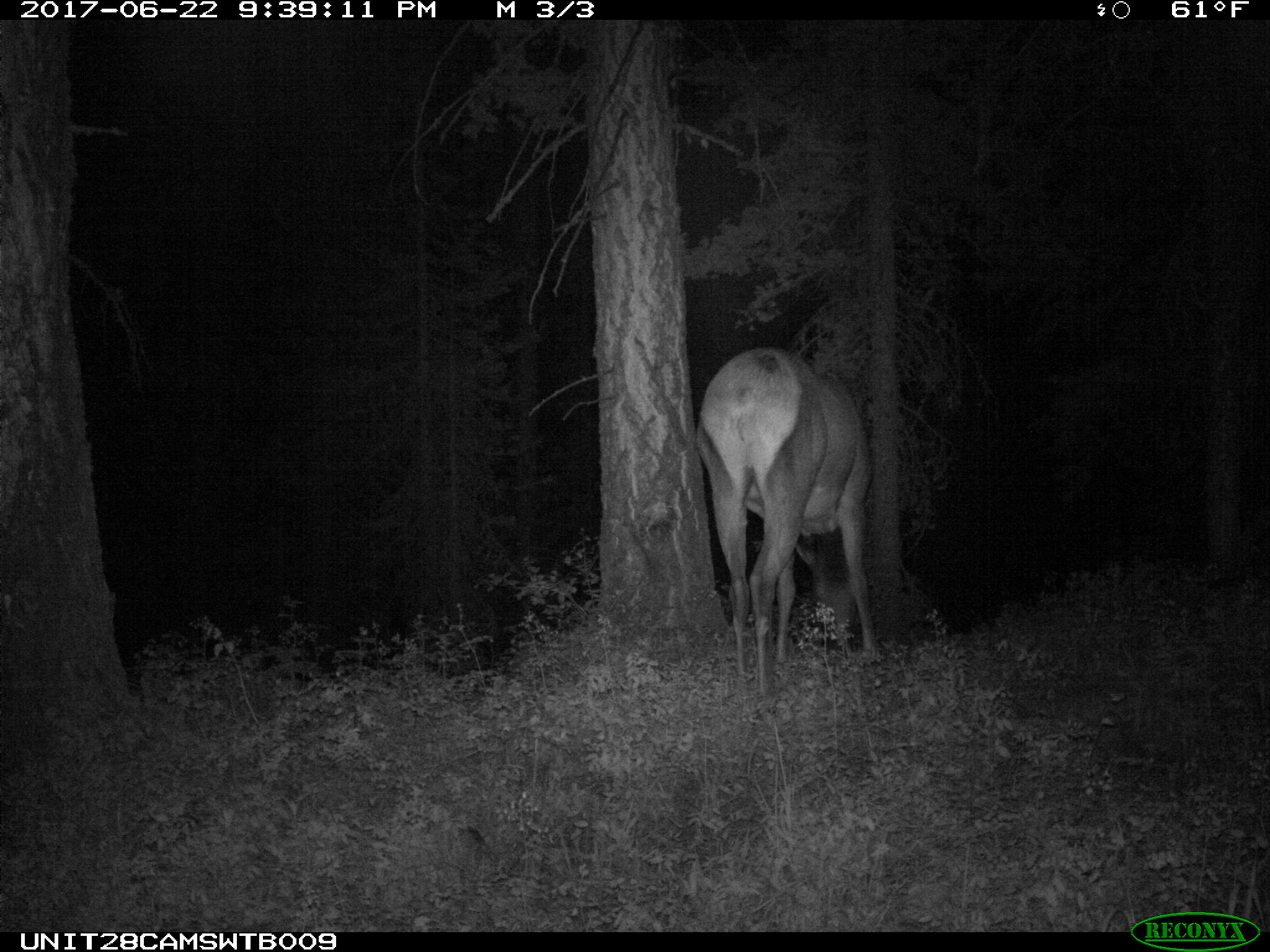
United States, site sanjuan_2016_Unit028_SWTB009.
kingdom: Animalia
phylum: Chordata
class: Mammalia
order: Artiodactyla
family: Cervidae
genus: Cervus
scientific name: Cervus elaphus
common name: red deer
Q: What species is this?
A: Cervus elaphus (red deer).